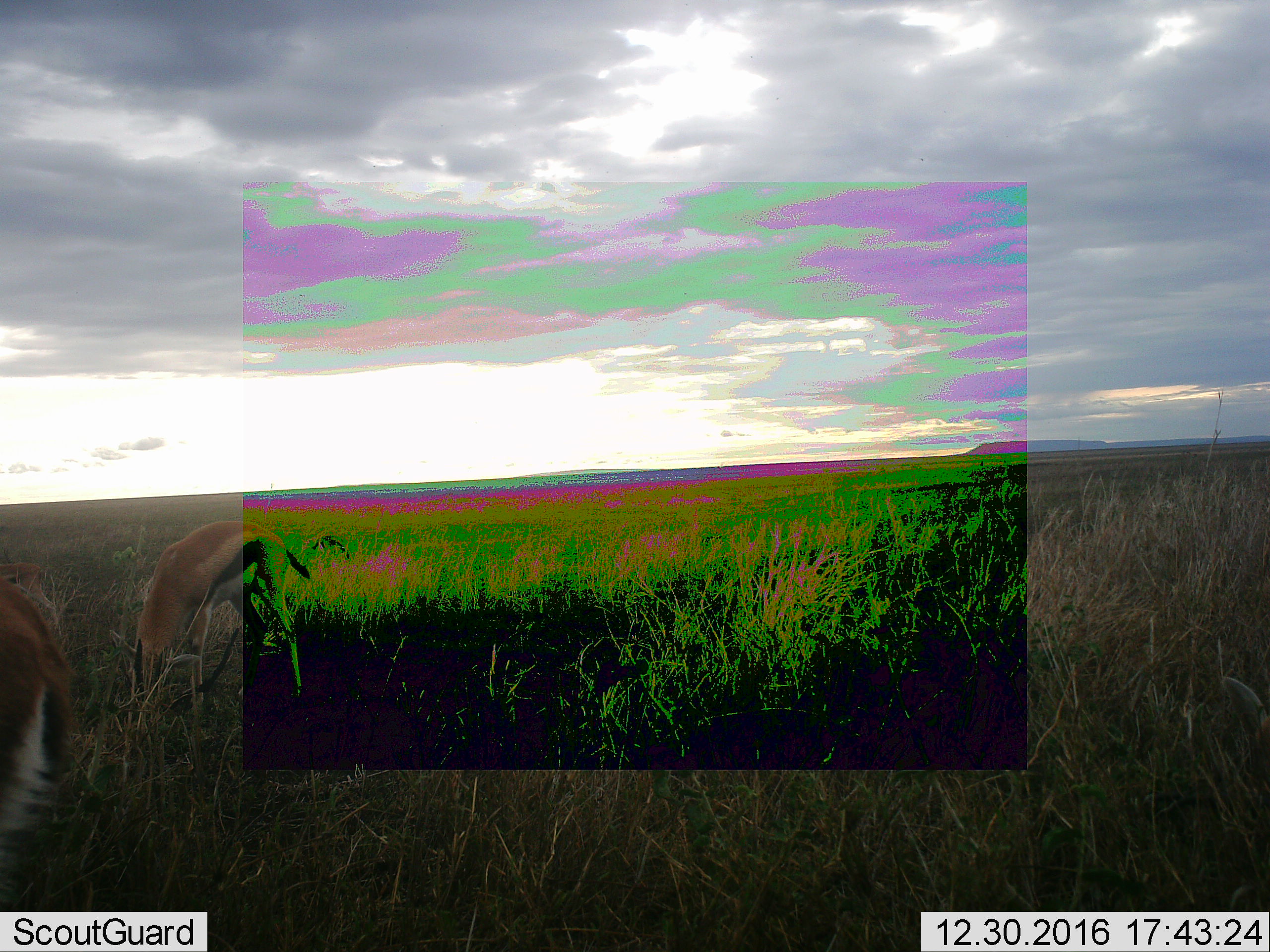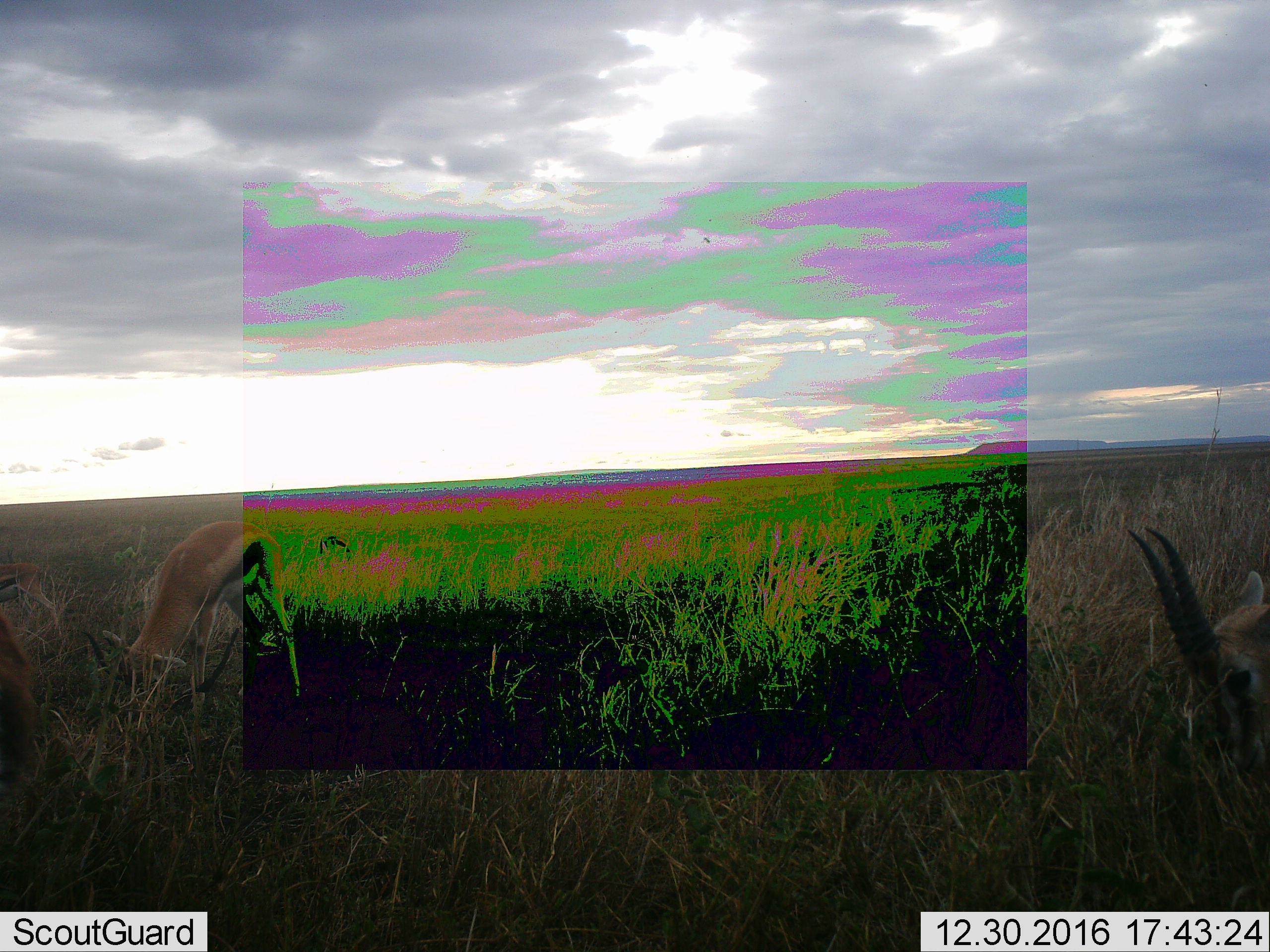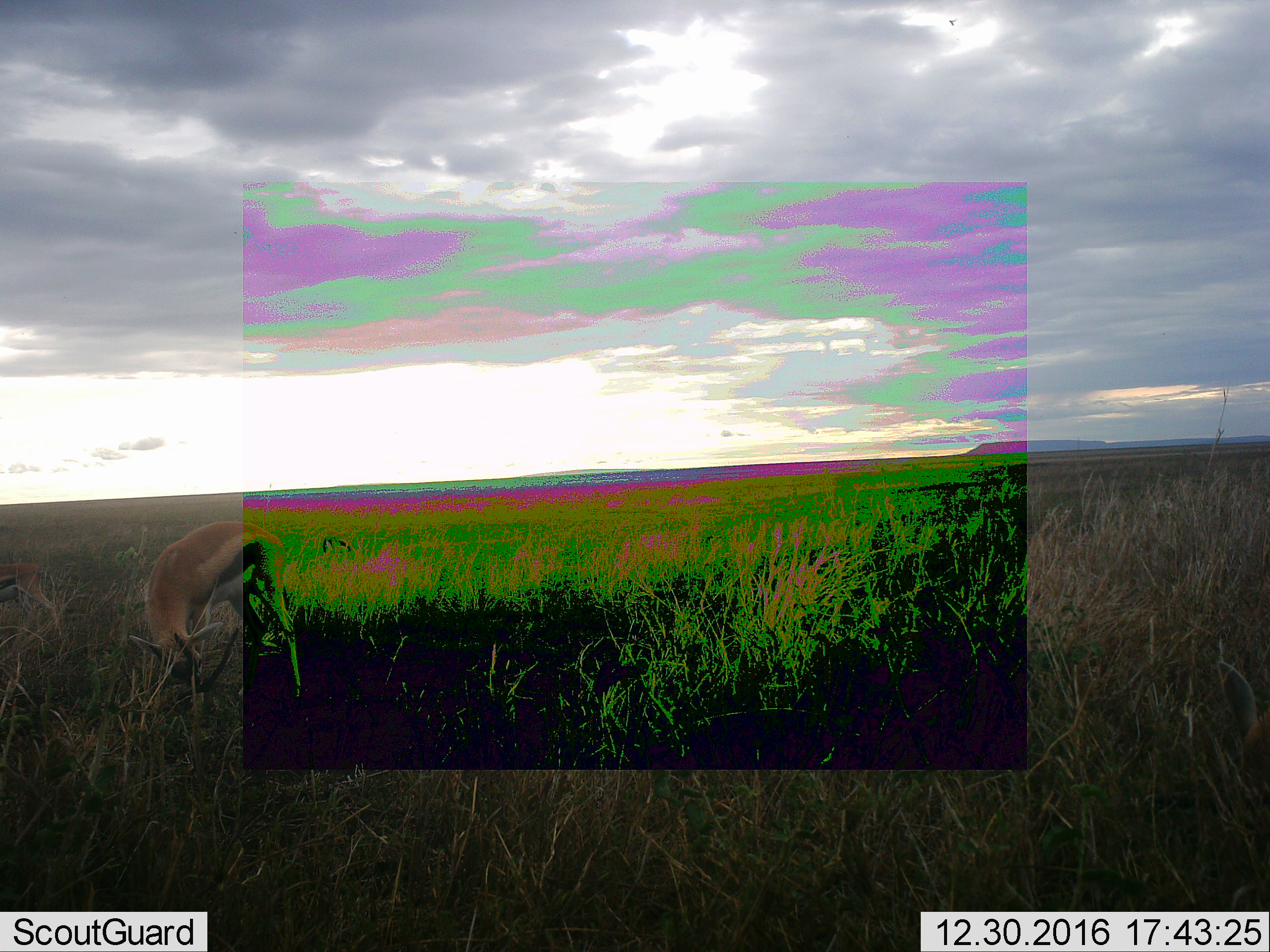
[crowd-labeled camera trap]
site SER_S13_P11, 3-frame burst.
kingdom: Animalia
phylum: Chordata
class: Mammalia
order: Artiodactyla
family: Bovidae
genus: Eudorcas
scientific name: Eudorcas thomsonii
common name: thomson's gazelle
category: gazellethomsons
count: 4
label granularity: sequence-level